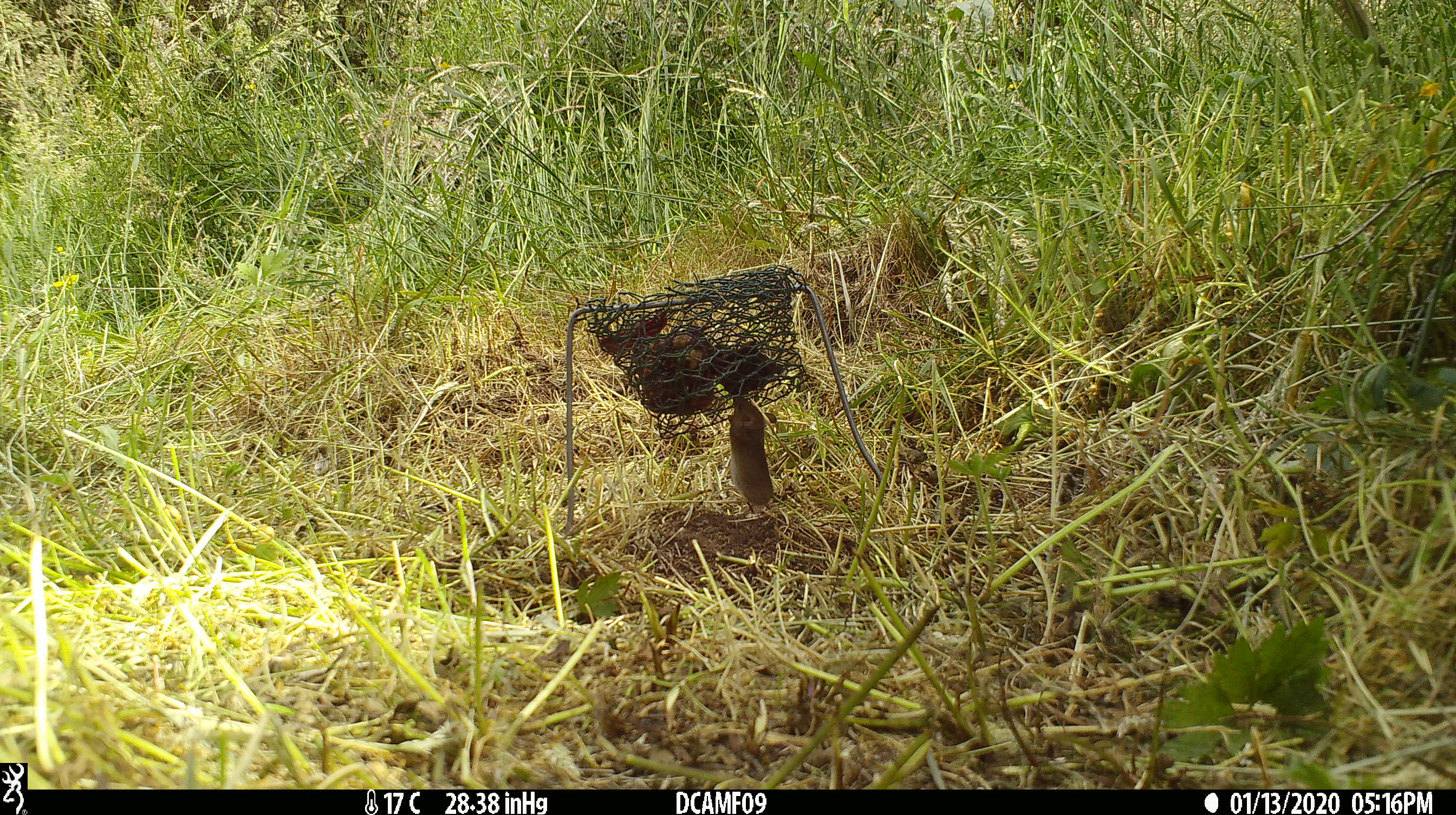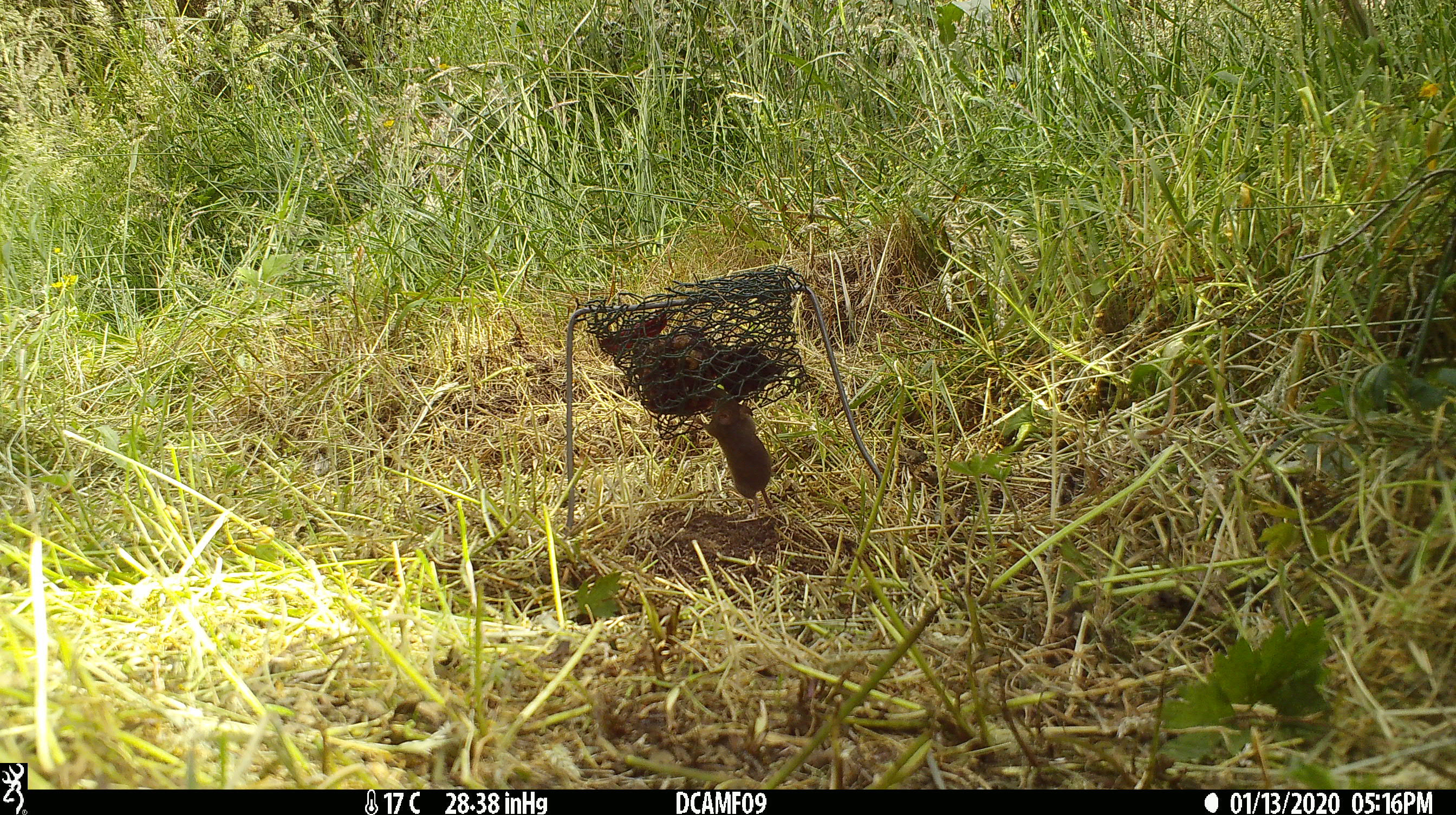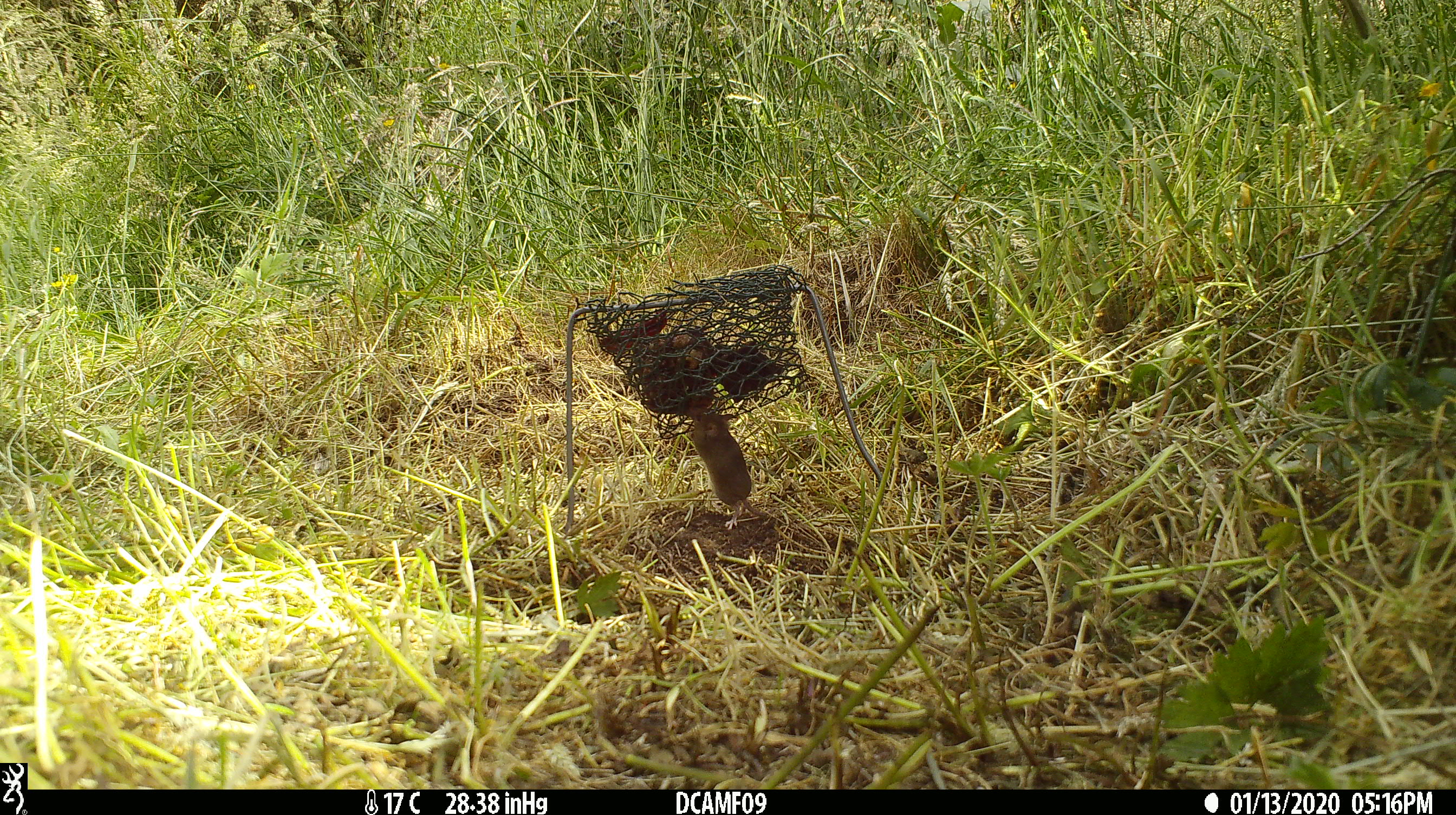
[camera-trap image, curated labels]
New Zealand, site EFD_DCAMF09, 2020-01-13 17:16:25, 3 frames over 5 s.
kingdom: Animalia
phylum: Chordata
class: Mammalia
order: Rodentia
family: Muridae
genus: Mus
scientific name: Mus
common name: mouse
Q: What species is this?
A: Mouse (Mus).